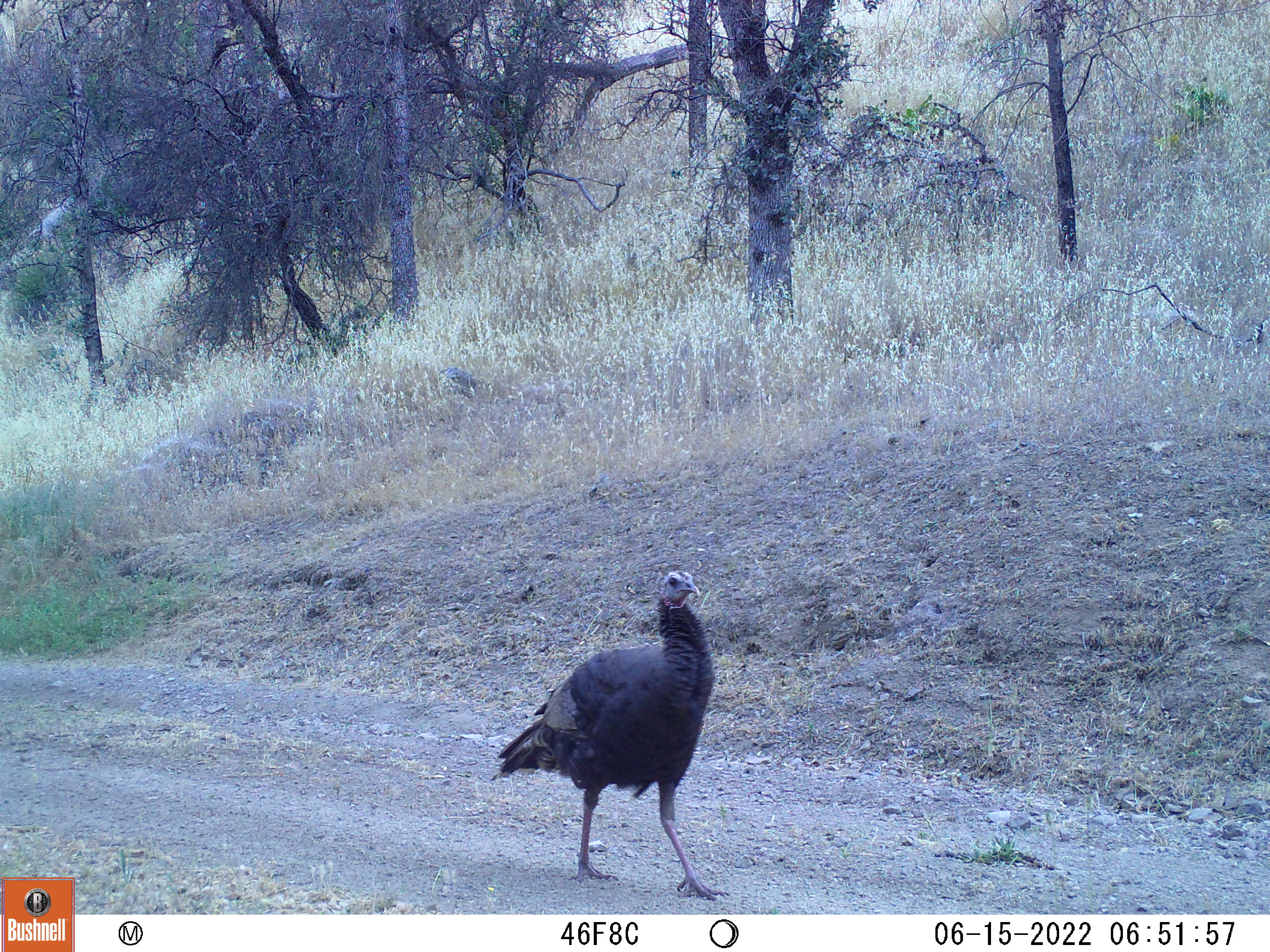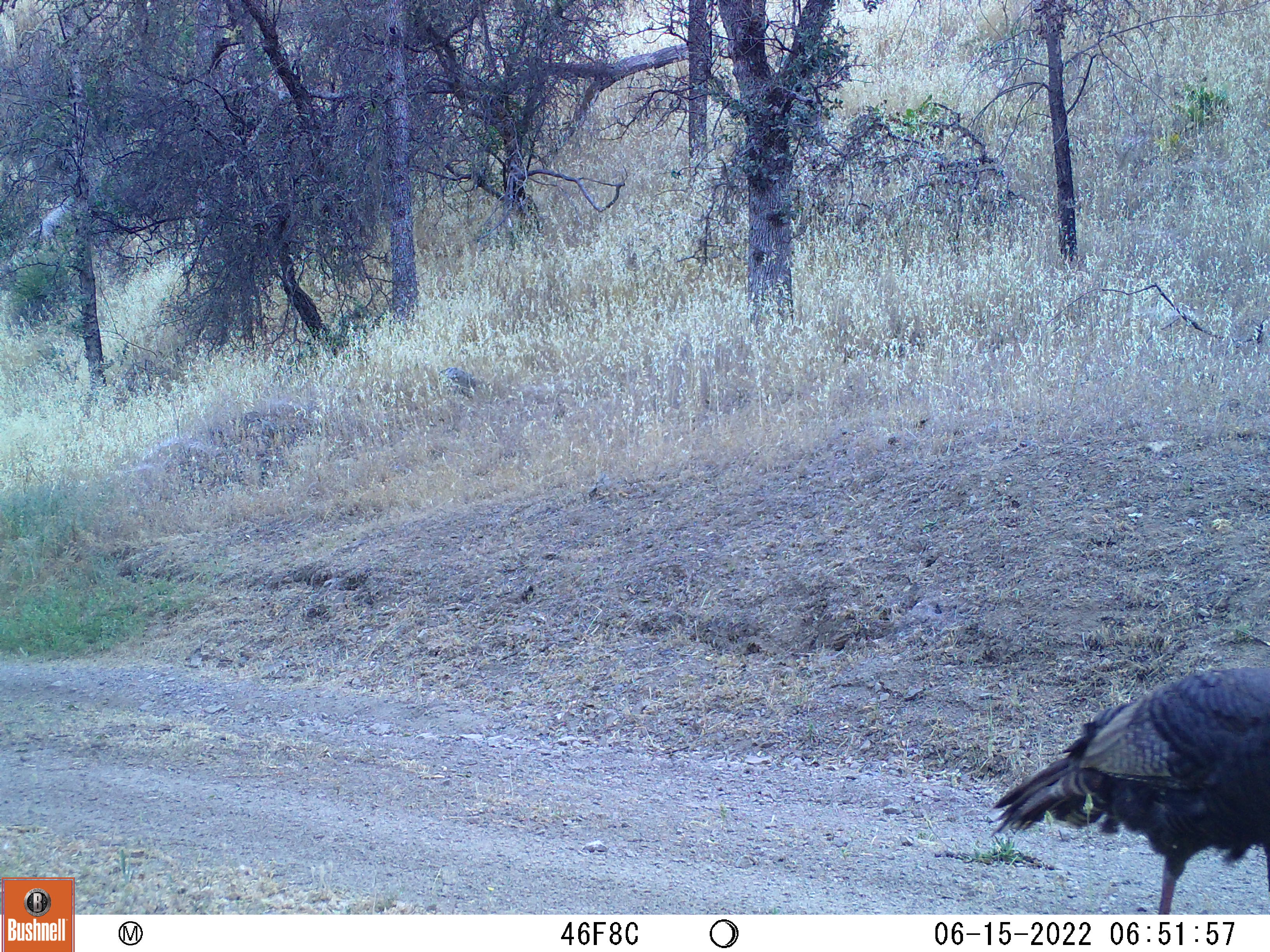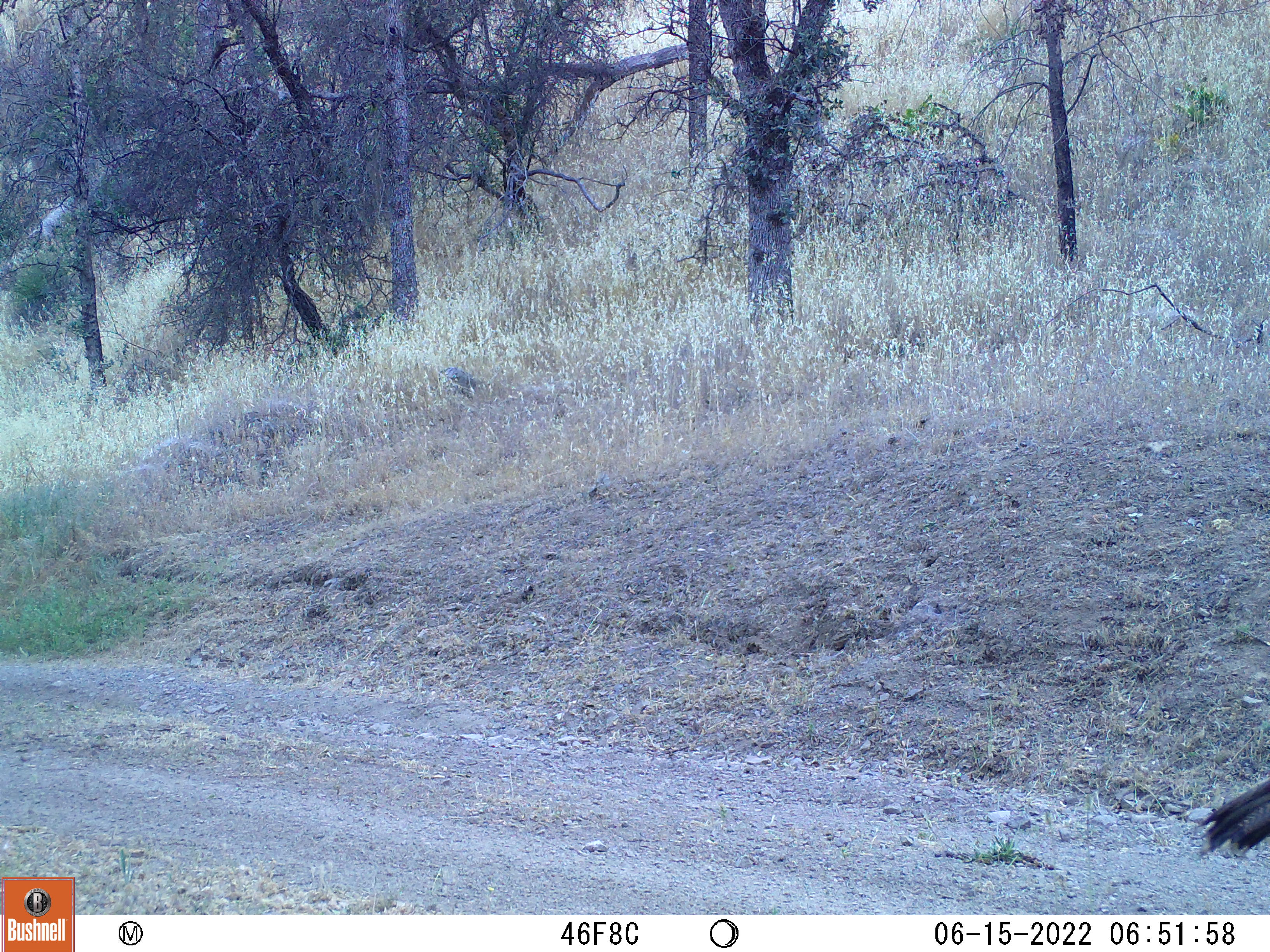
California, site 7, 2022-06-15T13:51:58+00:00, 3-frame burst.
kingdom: Animalia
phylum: Chordata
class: Aves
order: Galliformes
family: Phasianidae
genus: Meleagris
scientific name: Meleagris gallopavo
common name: turkey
Turkey (Meleagris gallopavo).